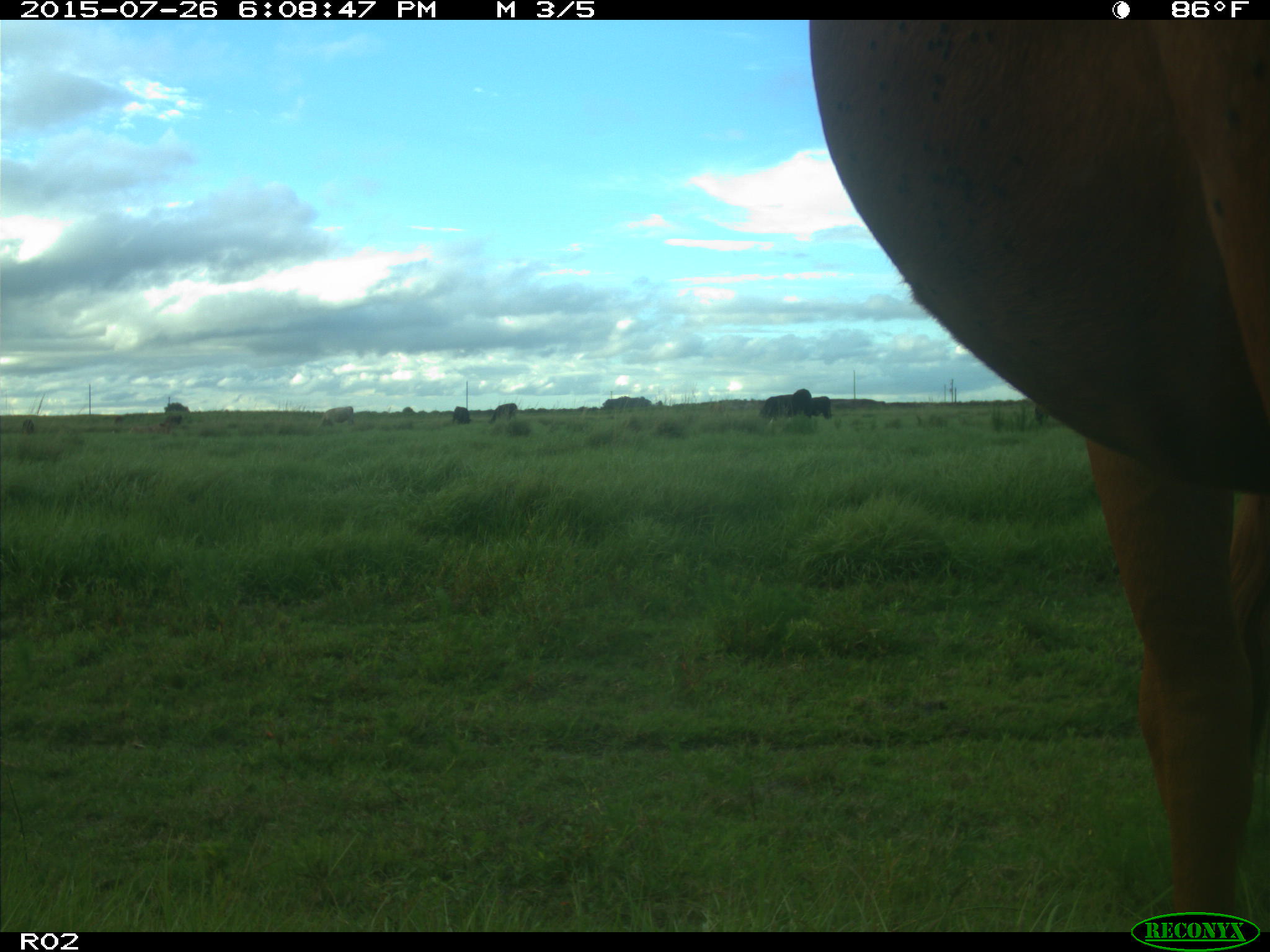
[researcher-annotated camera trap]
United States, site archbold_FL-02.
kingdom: Animalia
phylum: Chordata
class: Mammalia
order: Artiodactyla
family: Bovidae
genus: Bos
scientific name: Bos taurus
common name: domestic cow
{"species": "Bos taurus (domestic cow)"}